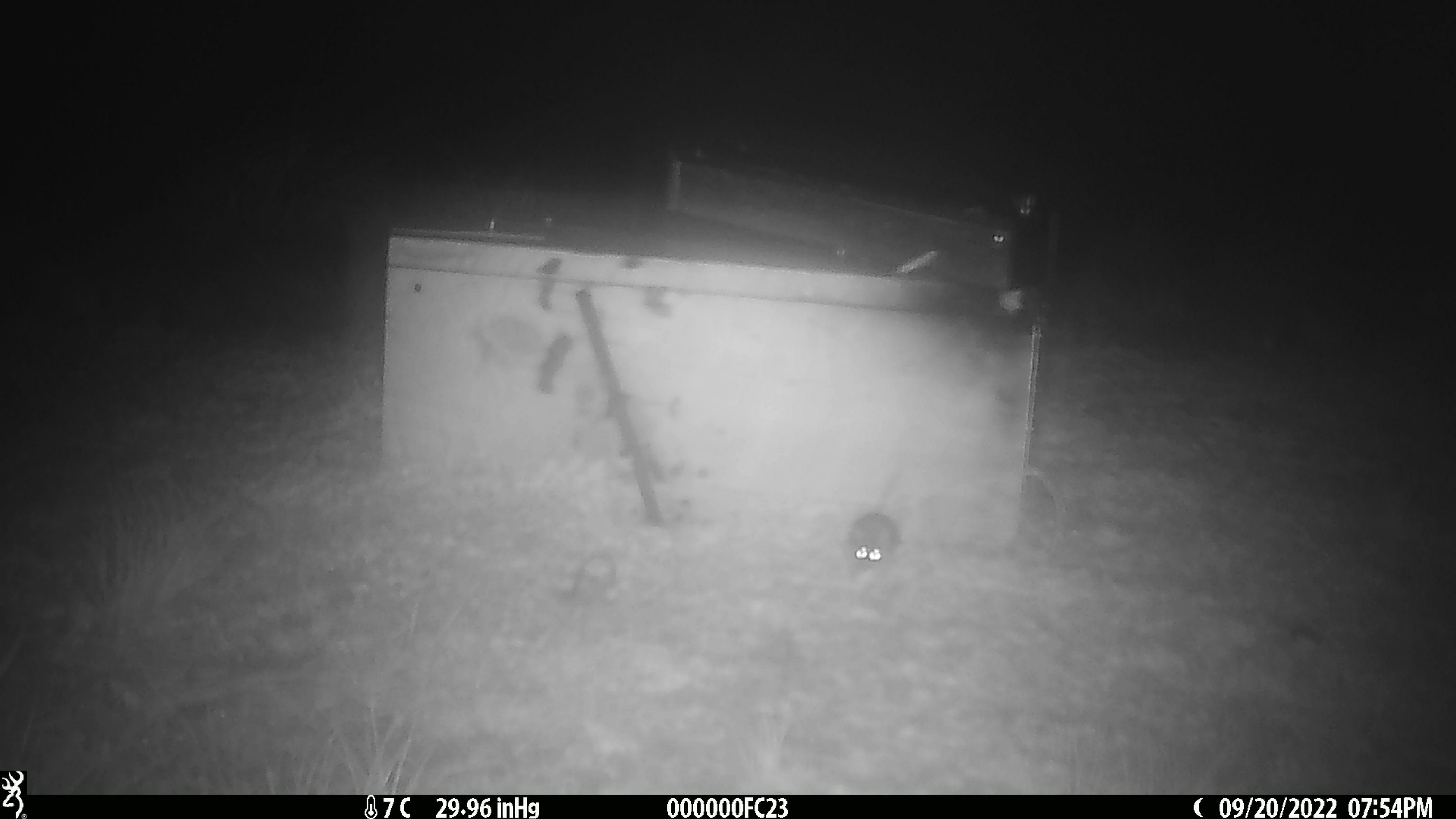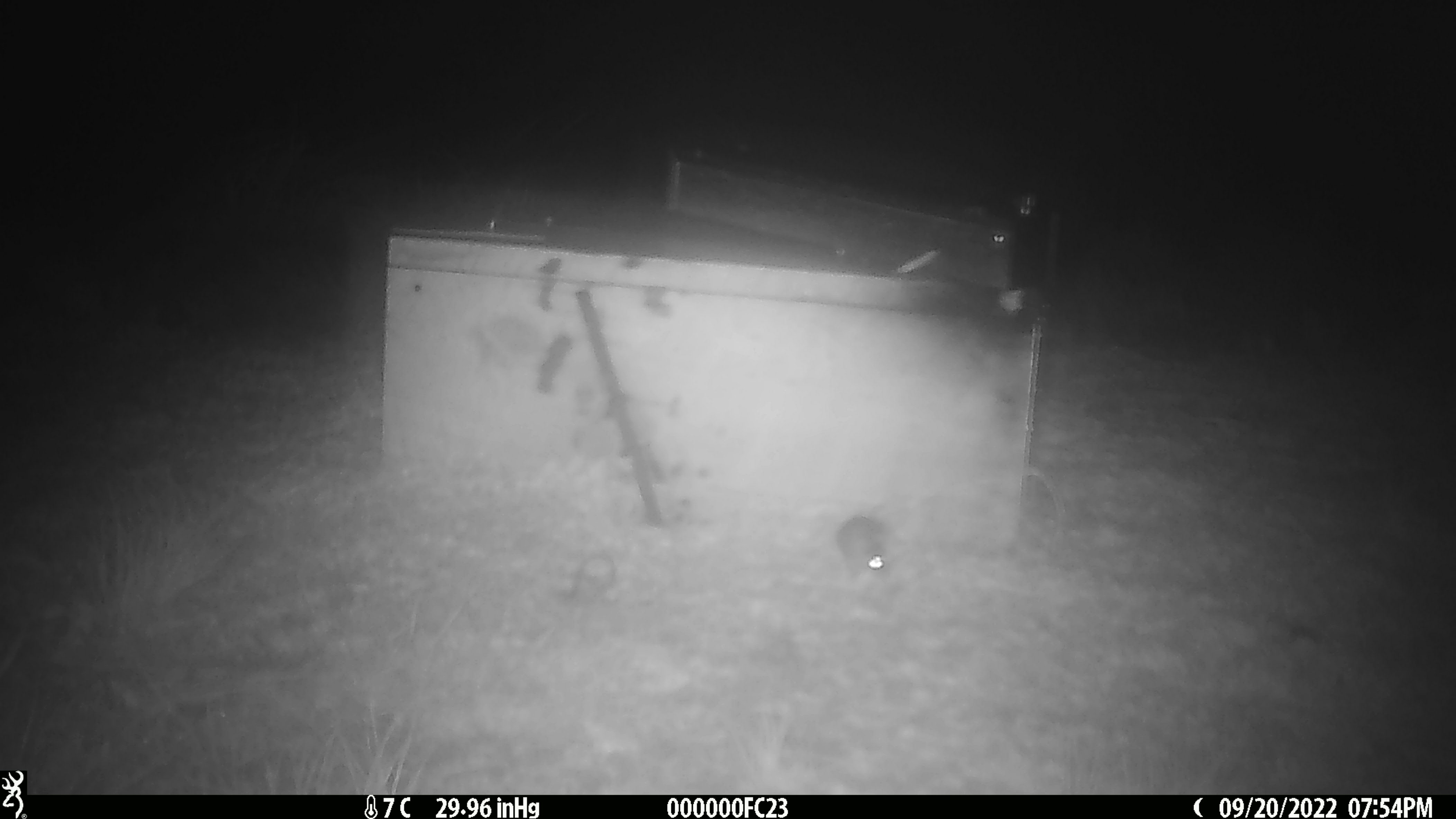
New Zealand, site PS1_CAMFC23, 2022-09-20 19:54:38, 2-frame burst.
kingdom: Animalia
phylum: Chordata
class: Mammalia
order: Rodentia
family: Muridae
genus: Mus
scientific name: Mus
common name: mouse